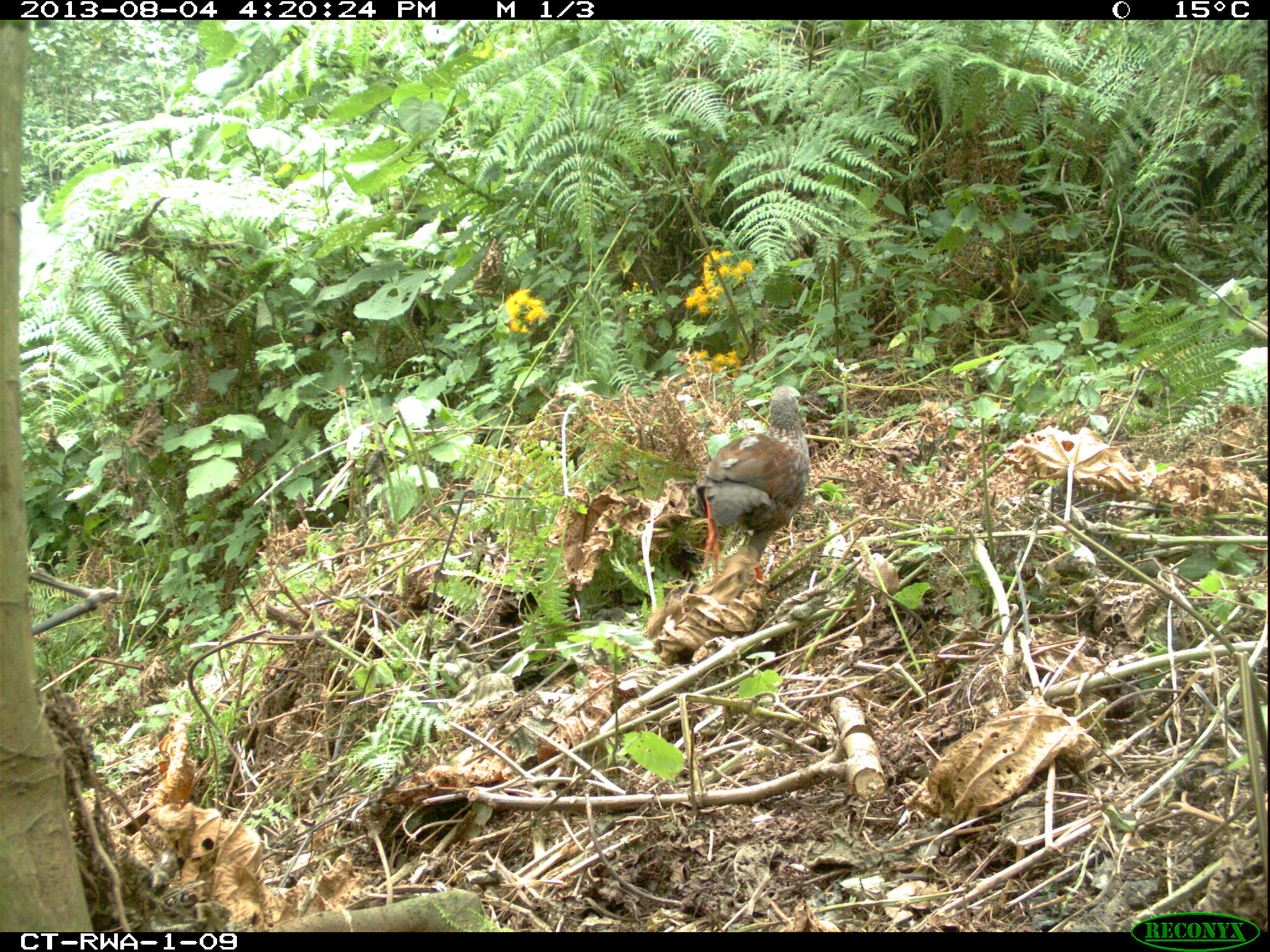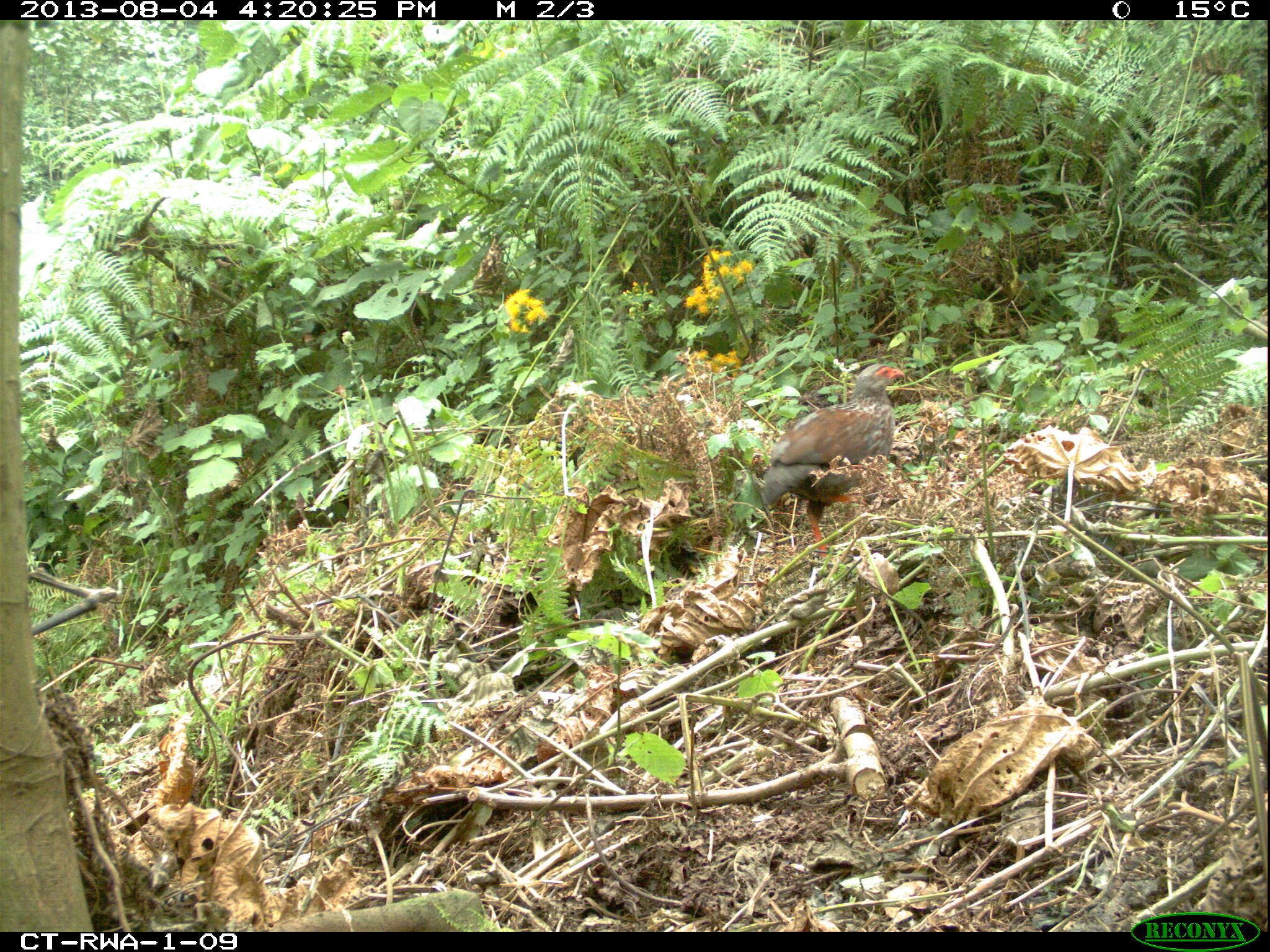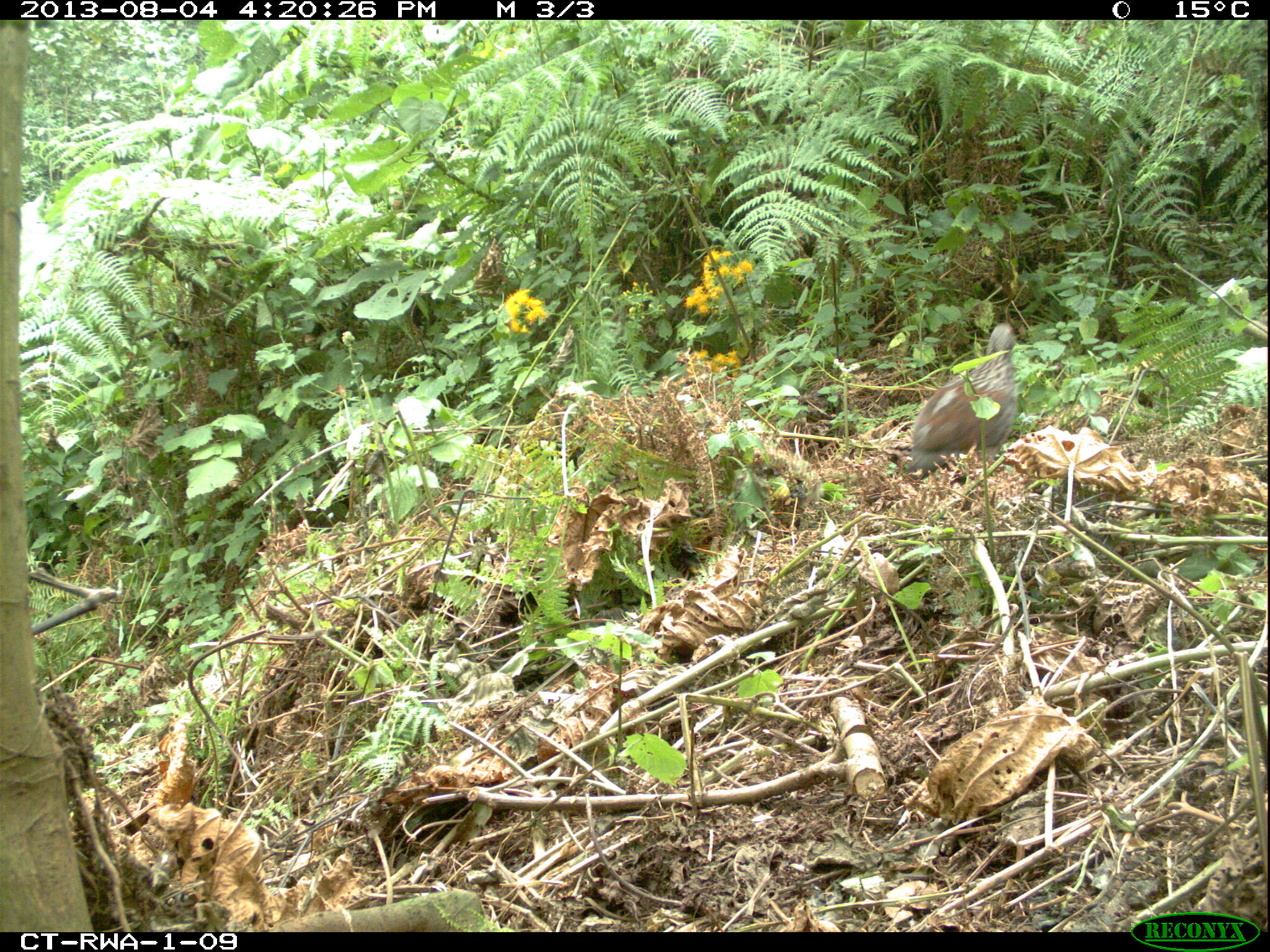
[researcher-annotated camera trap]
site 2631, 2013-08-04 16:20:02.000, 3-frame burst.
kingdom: Animalia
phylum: Chordata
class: Aves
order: Galliformes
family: Phasianidae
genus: Pternistis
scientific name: Pternistis nobilis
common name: handsome francolin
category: francolinus nobilis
Francolinus nobilis (handsome francolin) (Pternistis nobilis), count 1.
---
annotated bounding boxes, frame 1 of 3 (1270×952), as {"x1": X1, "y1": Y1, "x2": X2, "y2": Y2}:
francolinus nobilis: {"x1": 691, "y1": 384, "x2": 812, "y2": 595}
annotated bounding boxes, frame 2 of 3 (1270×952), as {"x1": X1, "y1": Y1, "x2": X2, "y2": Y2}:
francolinus nobilis: {"x1": 759, "y1": 363, "x2": 904, "y2": 551}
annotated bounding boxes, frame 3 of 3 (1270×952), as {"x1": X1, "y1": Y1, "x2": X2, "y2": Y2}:
francolinus nobilis: {"x1": 905, "y1": 318, "x2": 1020, "y2": 479}